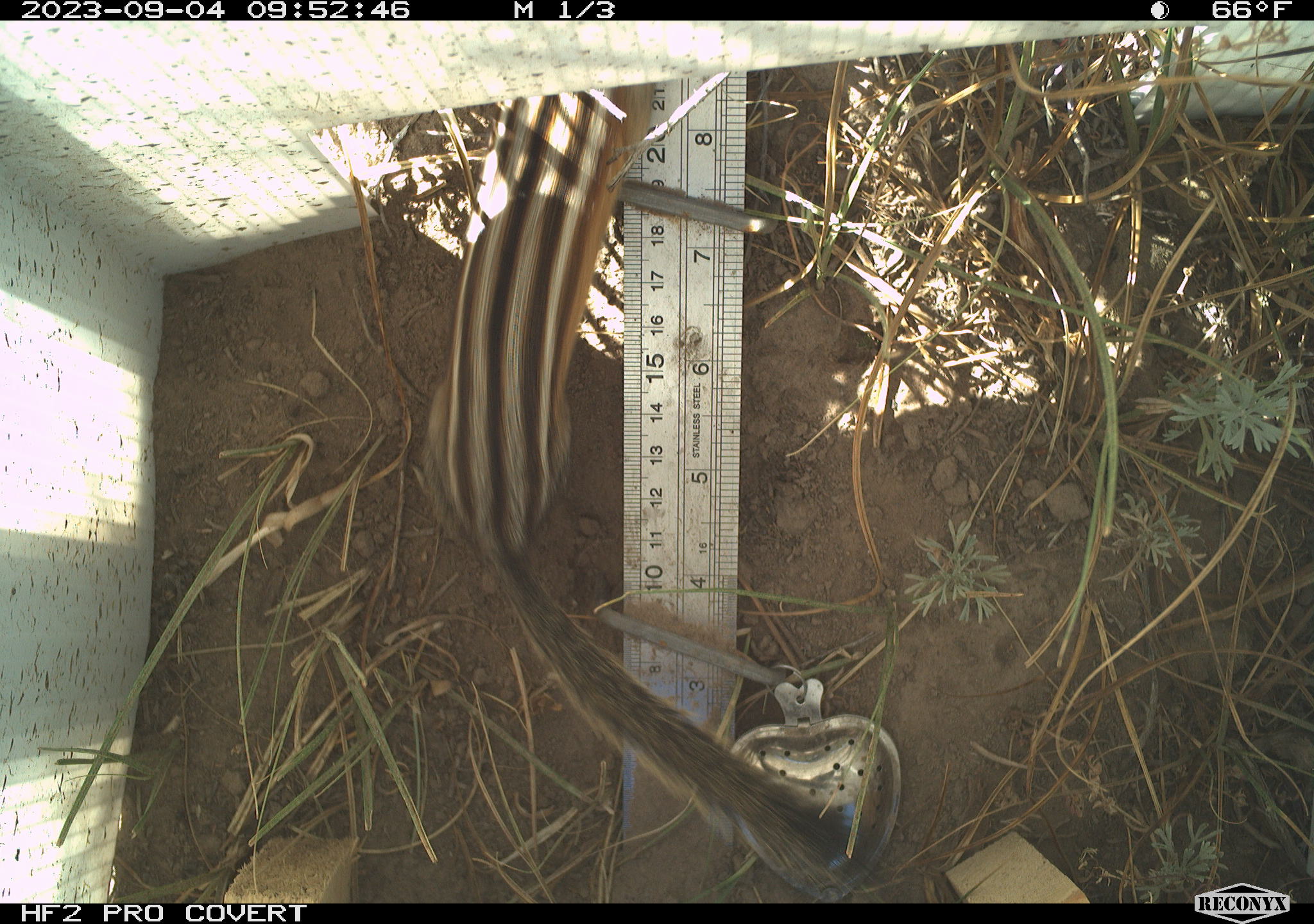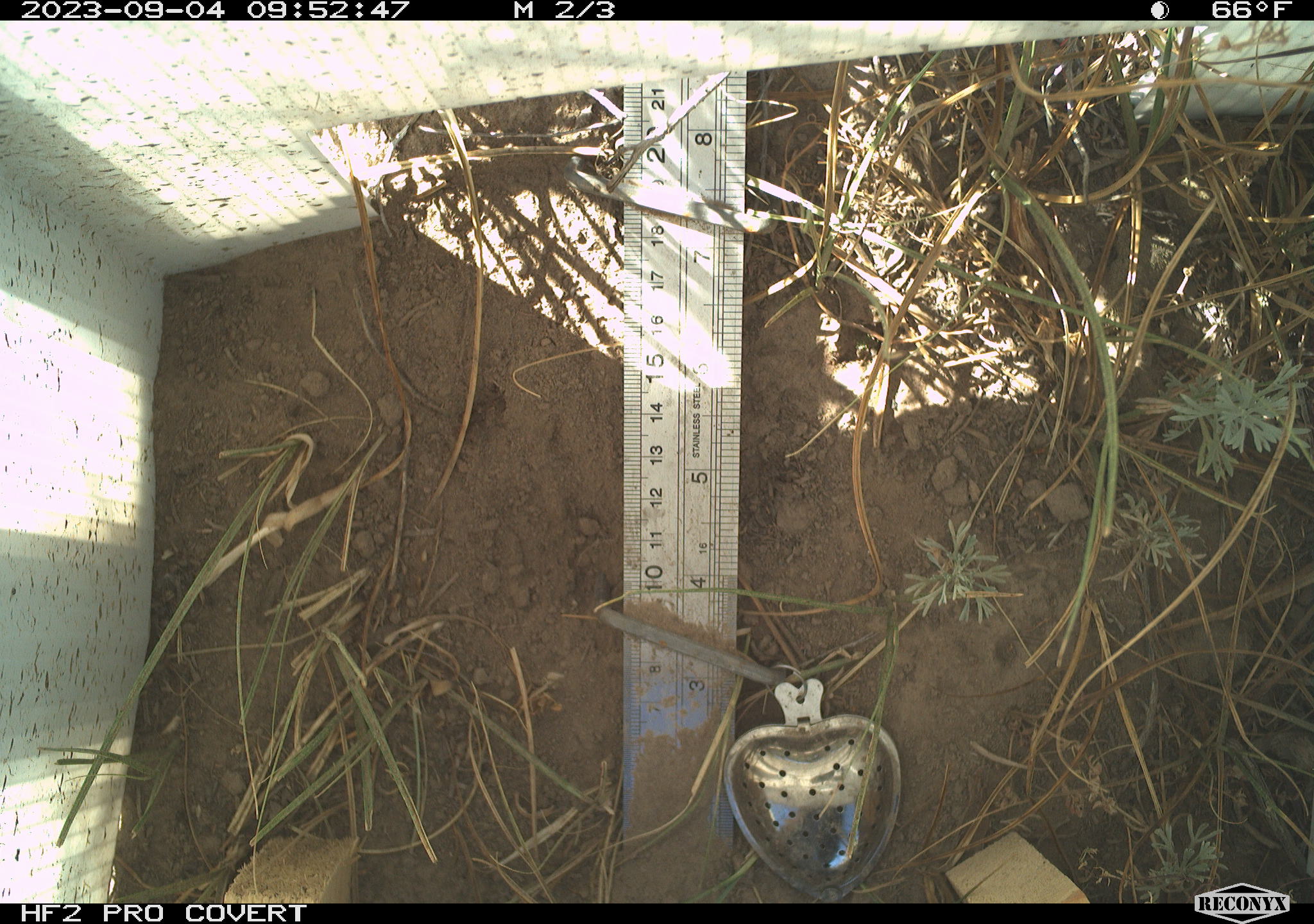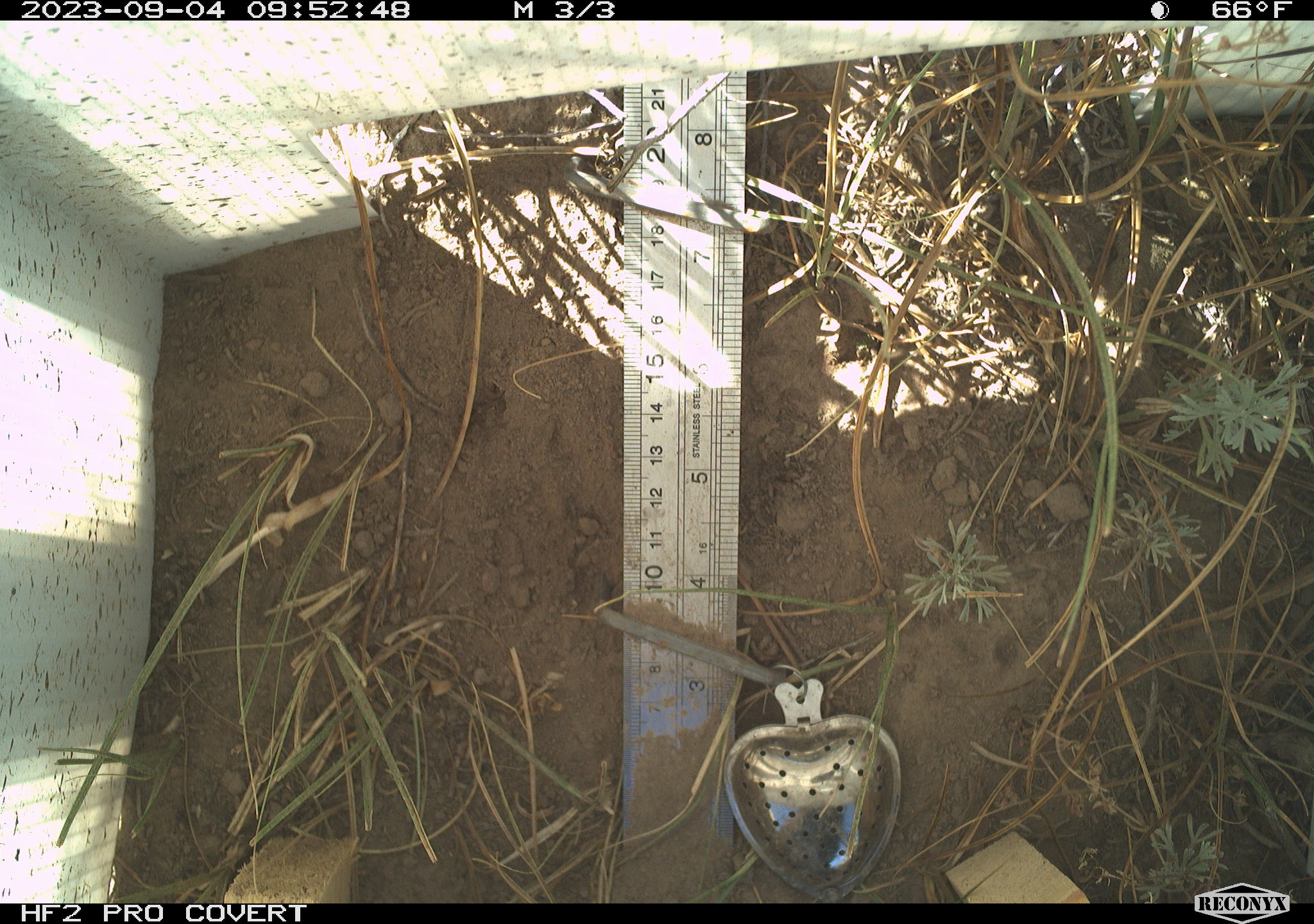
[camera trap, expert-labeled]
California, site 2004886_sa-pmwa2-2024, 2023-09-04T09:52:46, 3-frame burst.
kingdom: Animalia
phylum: Chordata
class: Mammalia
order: Rodentia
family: Sciuridae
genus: Neotamias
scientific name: Neotamias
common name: western chipmunks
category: neotamias species